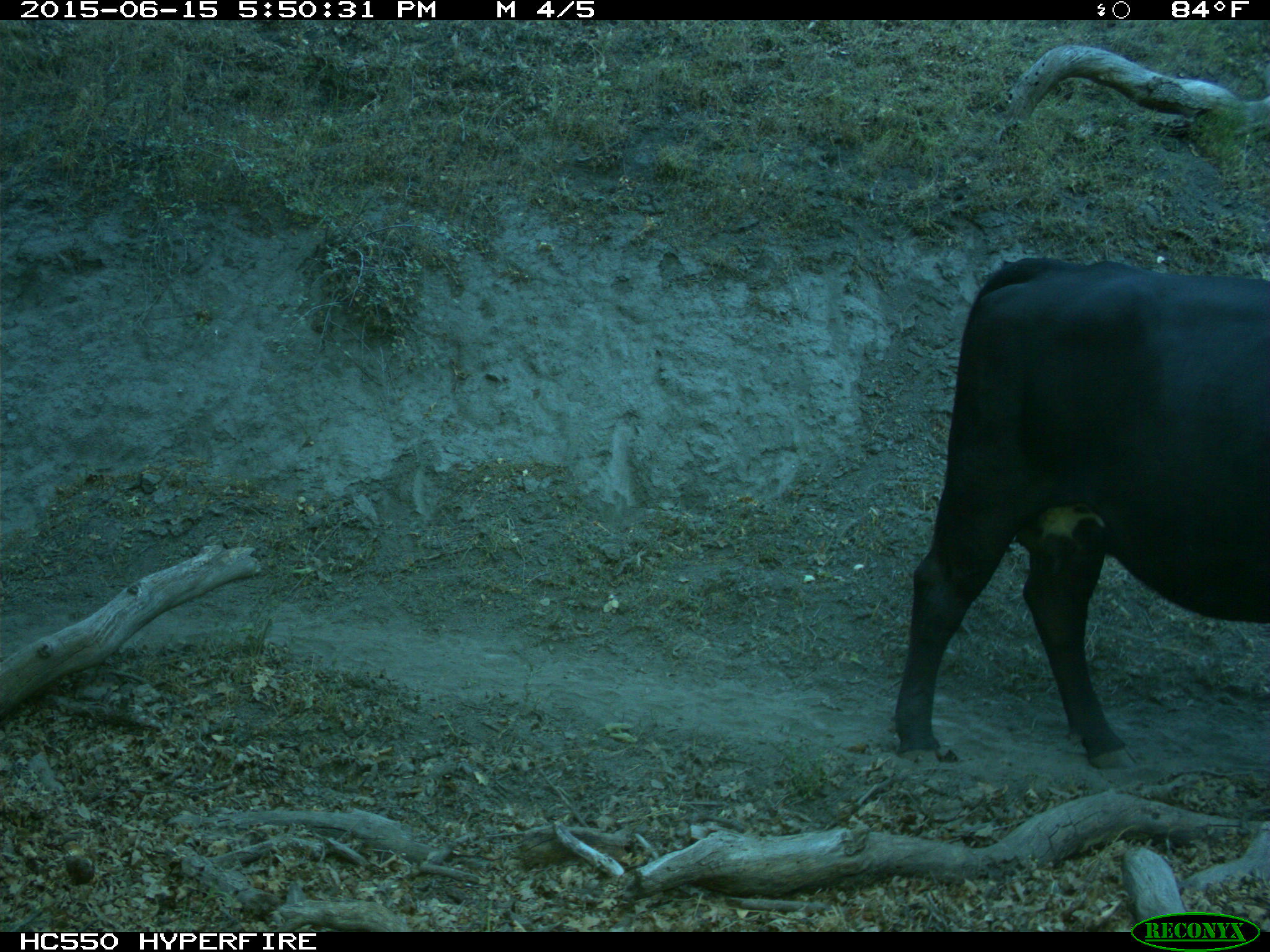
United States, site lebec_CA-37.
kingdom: Animalia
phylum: Chordata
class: Mammalia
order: Artiodactyla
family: Bovidae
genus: Bos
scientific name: Bos taurus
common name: domestic cow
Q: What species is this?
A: Bos taurus (domestic cow).